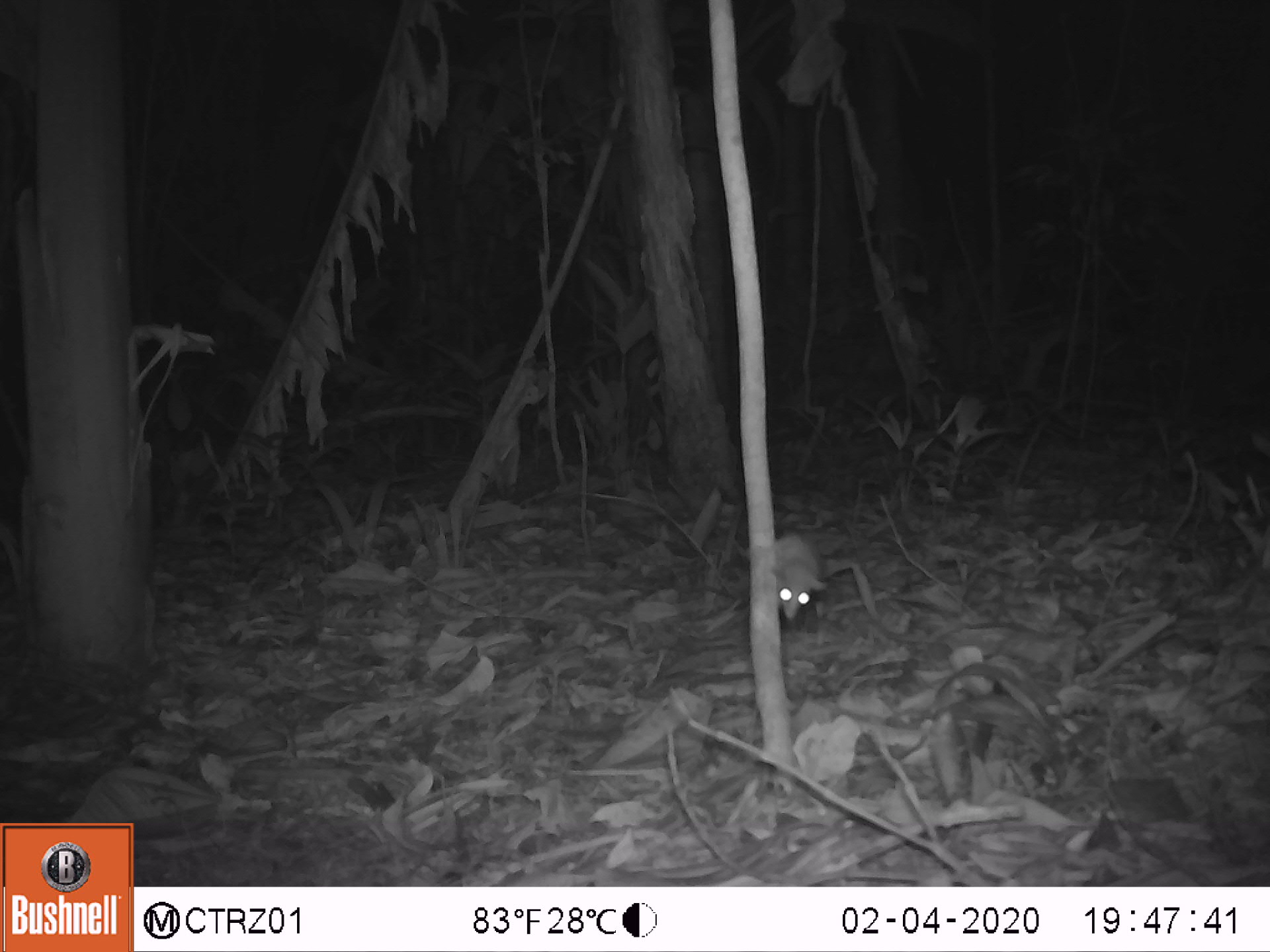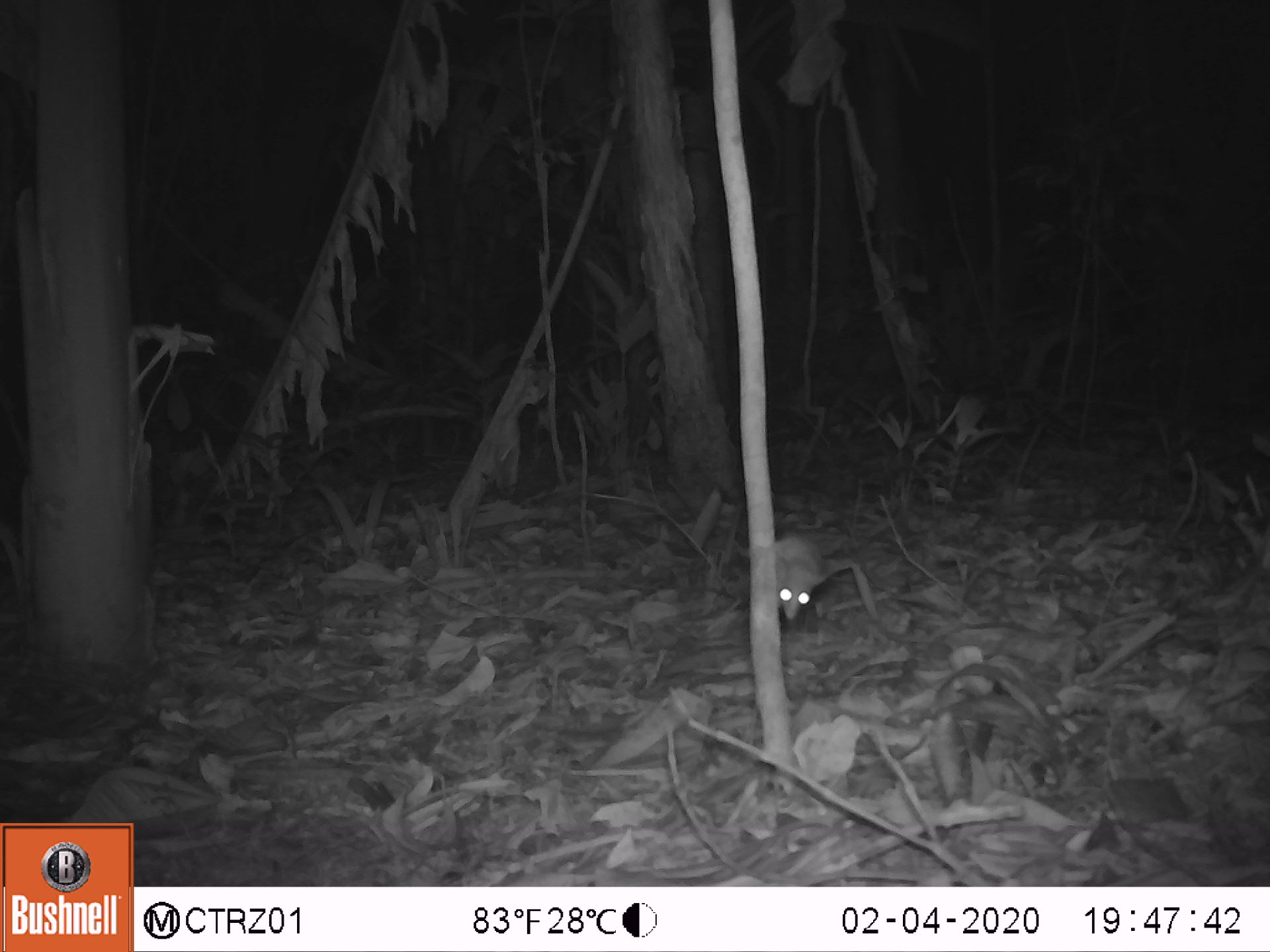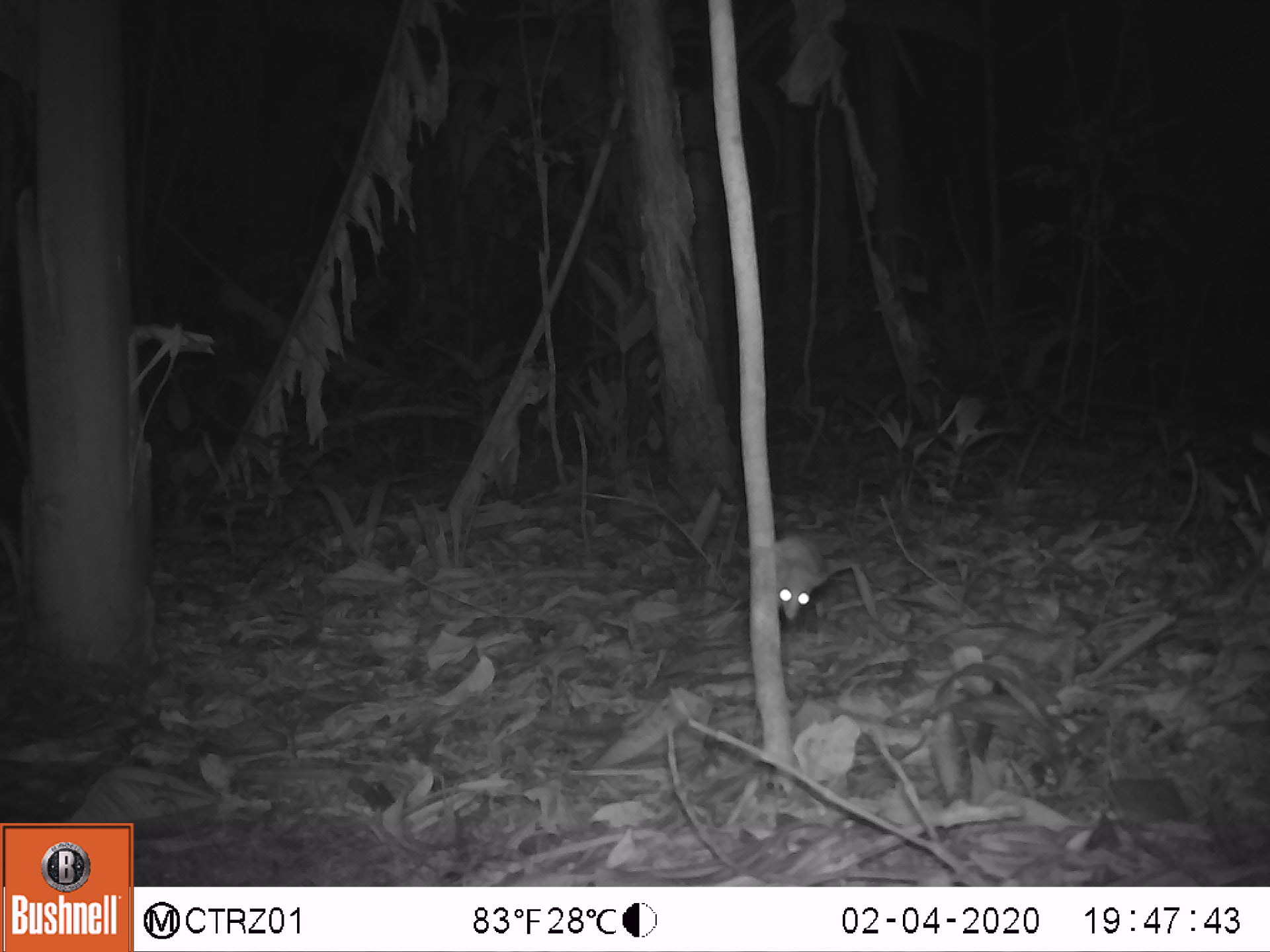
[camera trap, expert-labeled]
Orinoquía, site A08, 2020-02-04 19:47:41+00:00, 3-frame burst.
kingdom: Animalia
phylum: Chordata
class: Mammalia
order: Rodentia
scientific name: Rodentia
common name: rodent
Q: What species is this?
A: Rodent (Rodentia).